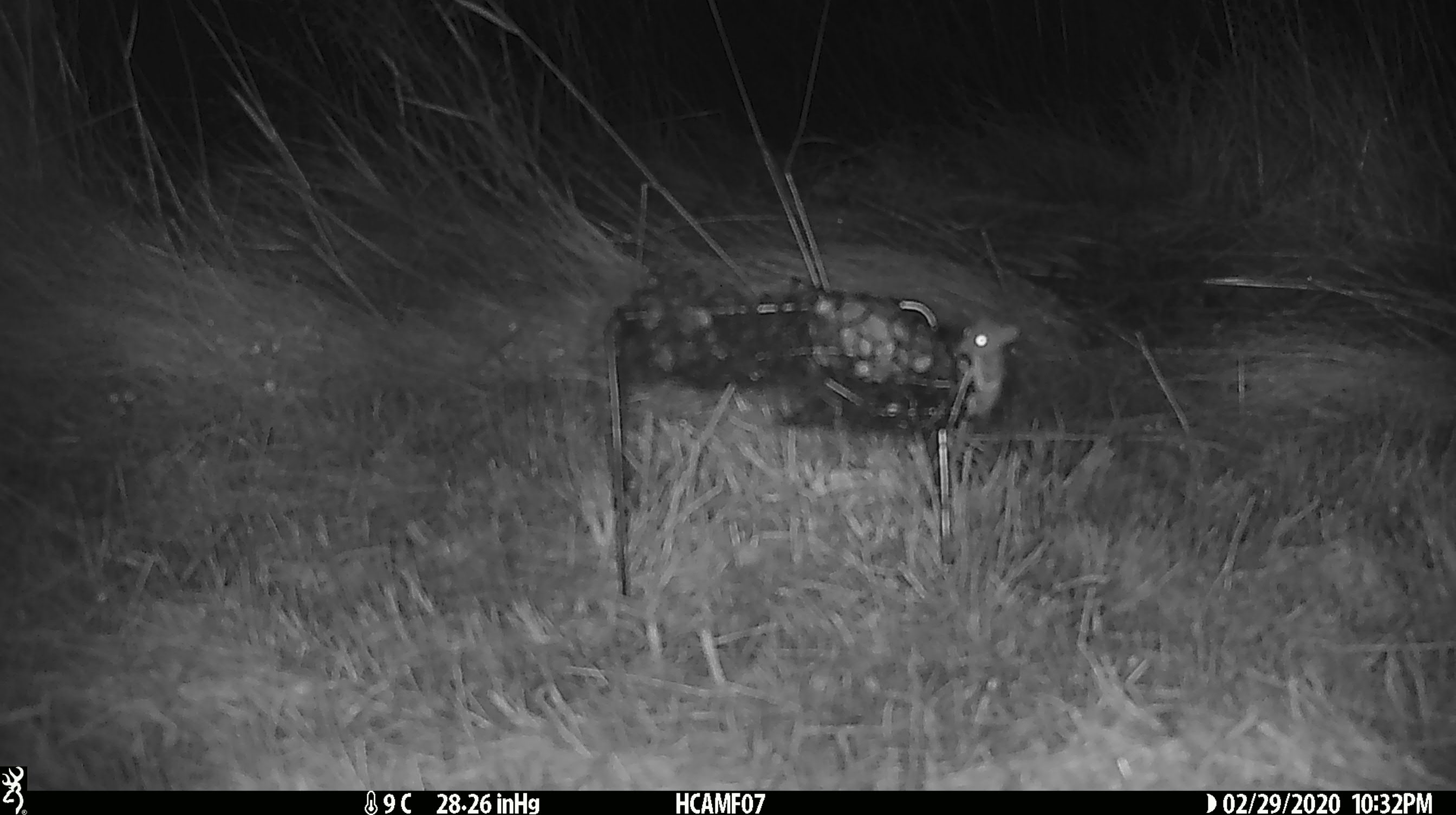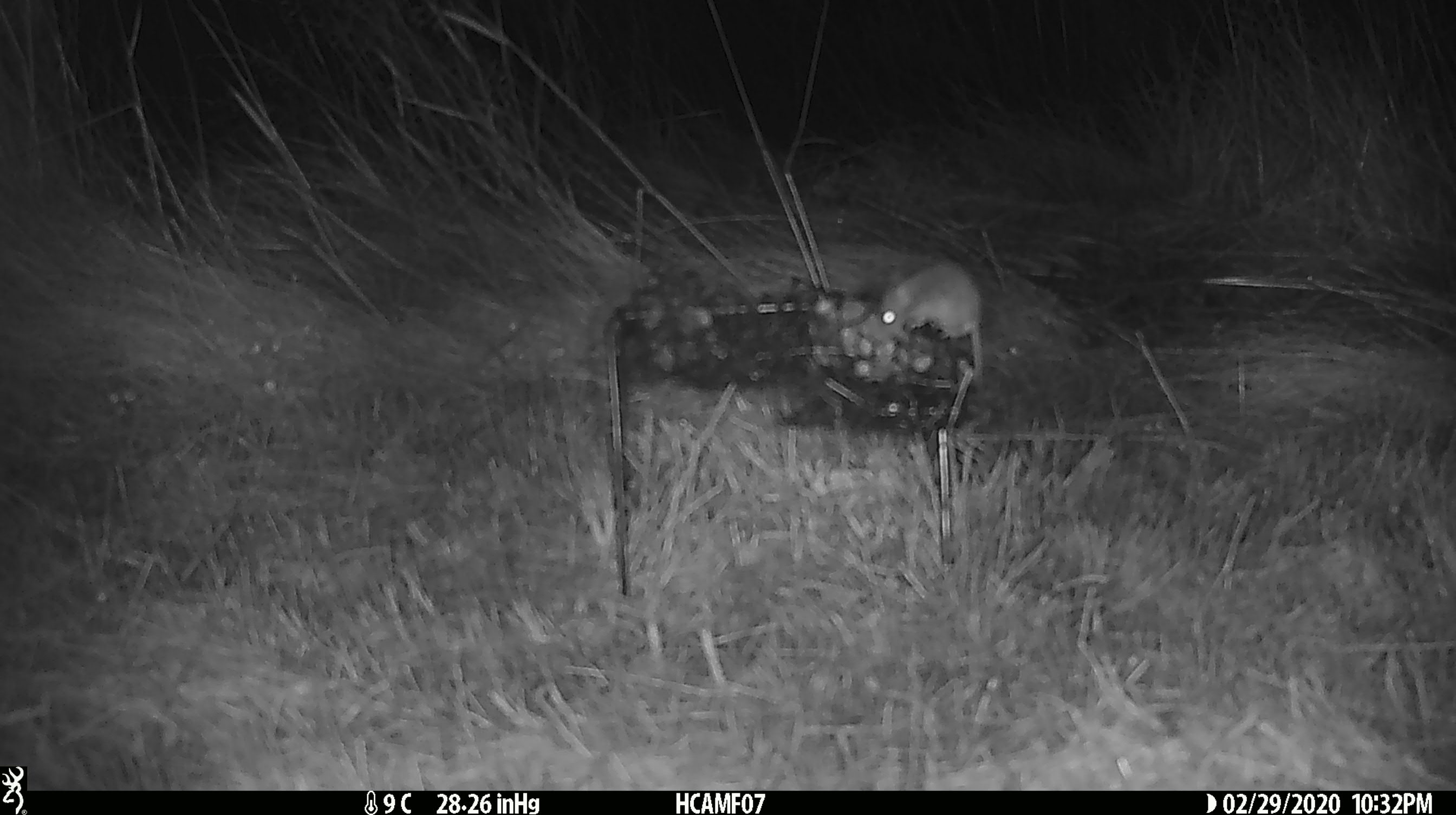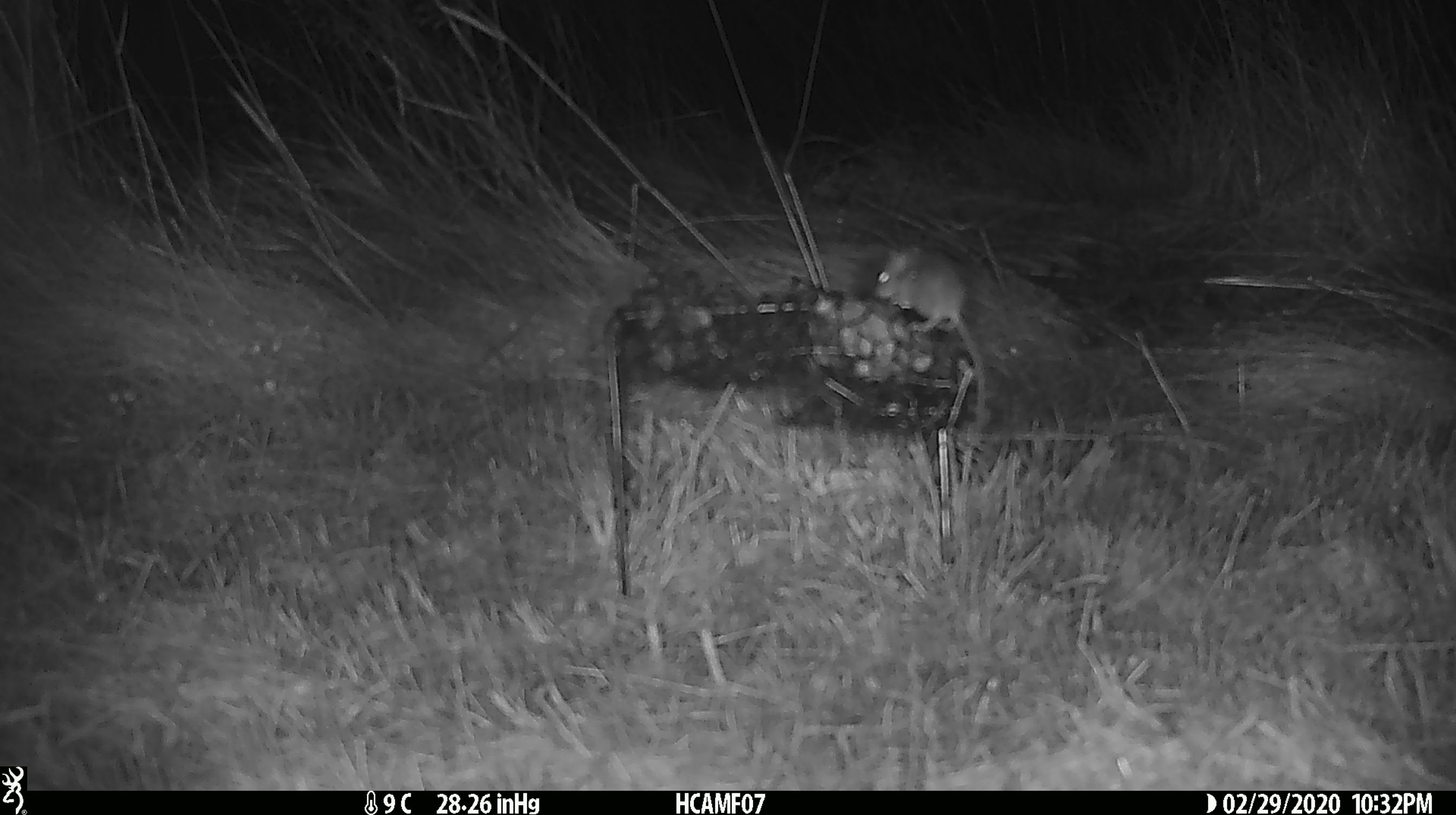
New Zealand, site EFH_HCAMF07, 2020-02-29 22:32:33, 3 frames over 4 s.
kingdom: Animalia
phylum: Chordata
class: Mammalia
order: Rodentia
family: Muridae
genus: Mus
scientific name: Mus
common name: mouse